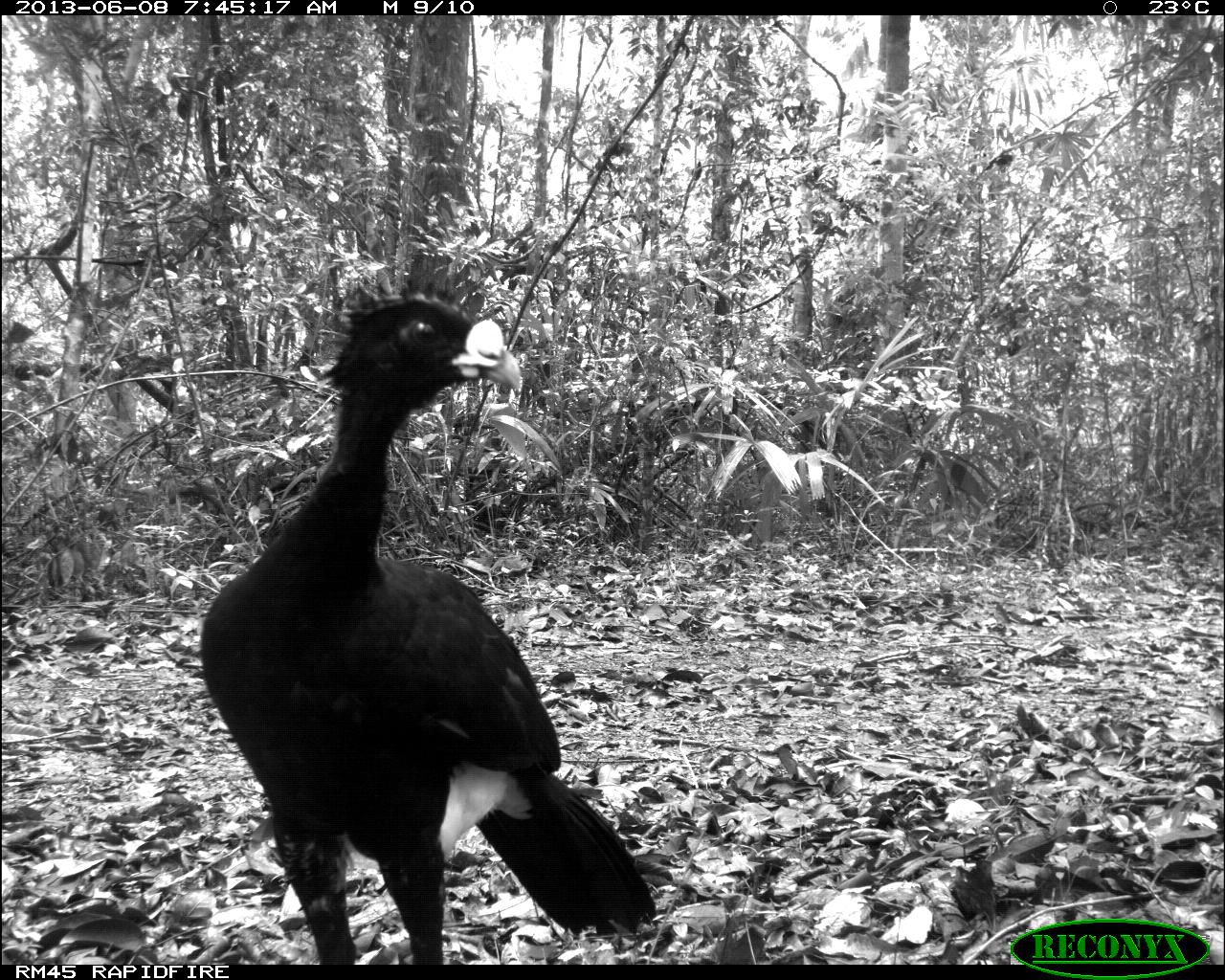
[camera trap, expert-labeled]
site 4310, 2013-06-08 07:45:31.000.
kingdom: Animalia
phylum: Chordata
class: Aves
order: Galliformes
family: Cracidae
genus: Crax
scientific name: Crax rubra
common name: great curassow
Crax rubra (great curassow), count 1, sex male.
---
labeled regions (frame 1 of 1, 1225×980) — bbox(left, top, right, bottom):
crax rubra: bbox(200, 275, 654, 965)